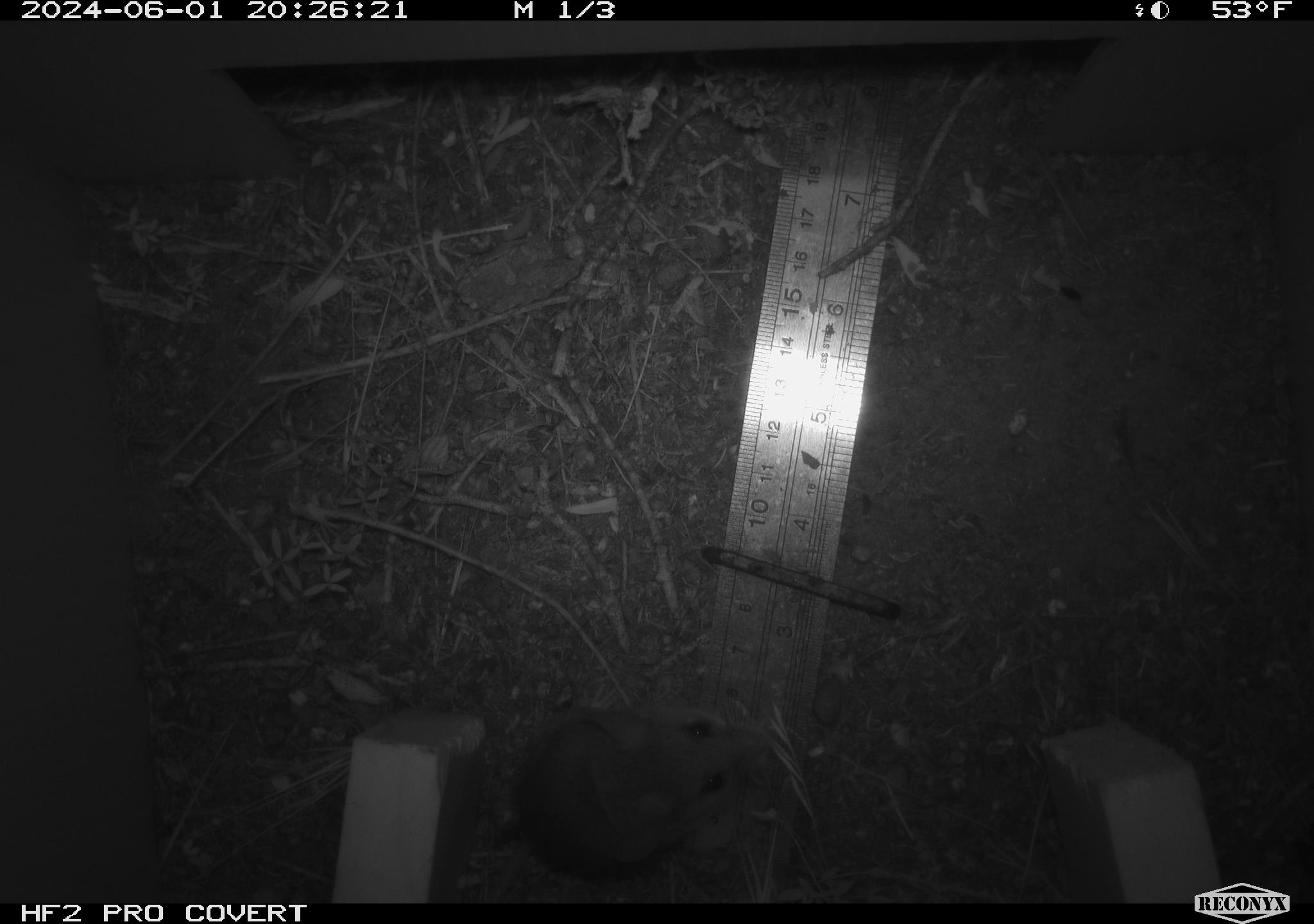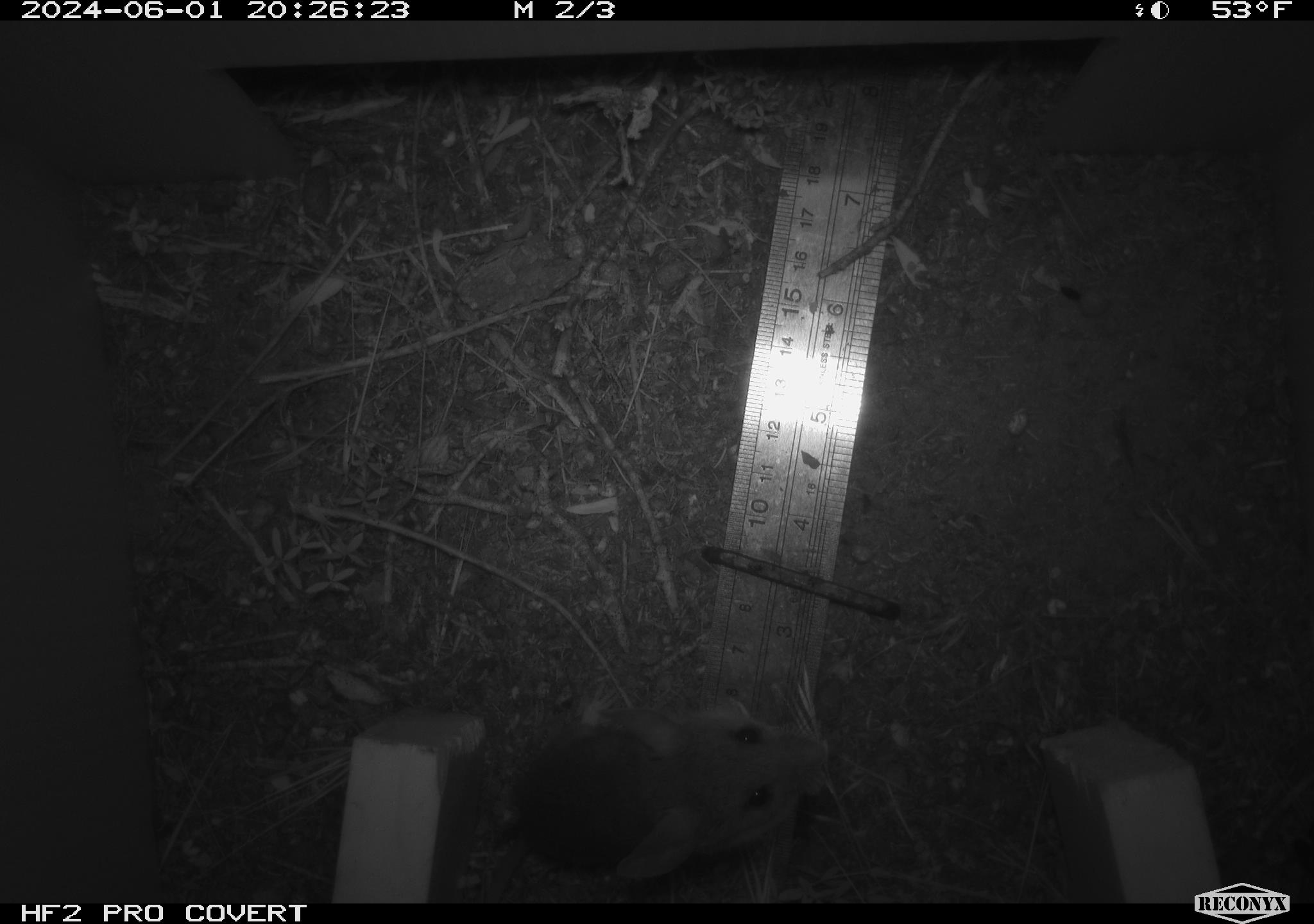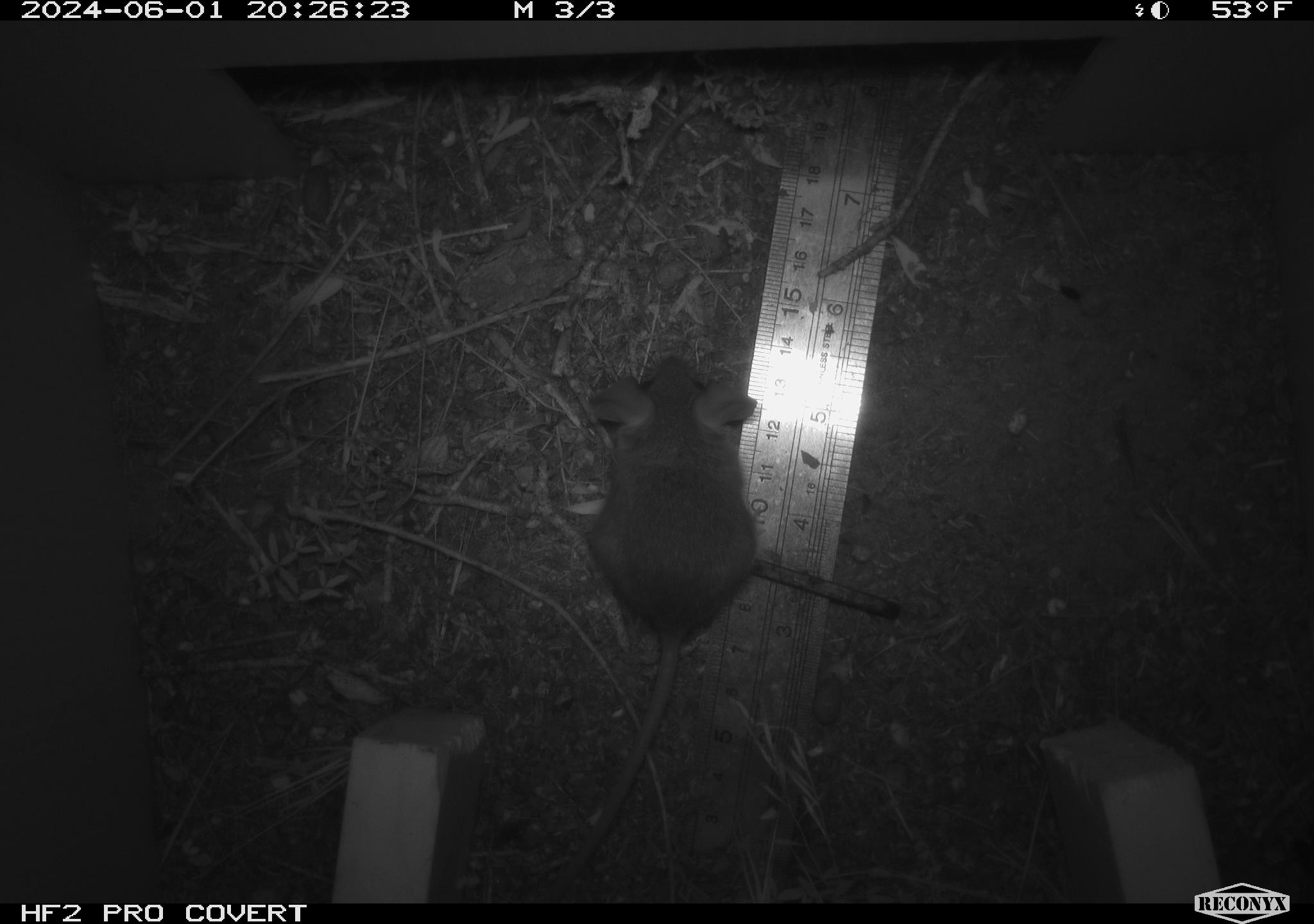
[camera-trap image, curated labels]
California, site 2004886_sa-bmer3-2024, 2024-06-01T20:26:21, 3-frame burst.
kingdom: Animalia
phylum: Chordata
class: Mammalia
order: Rodentia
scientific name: Rodentia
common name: mouse species